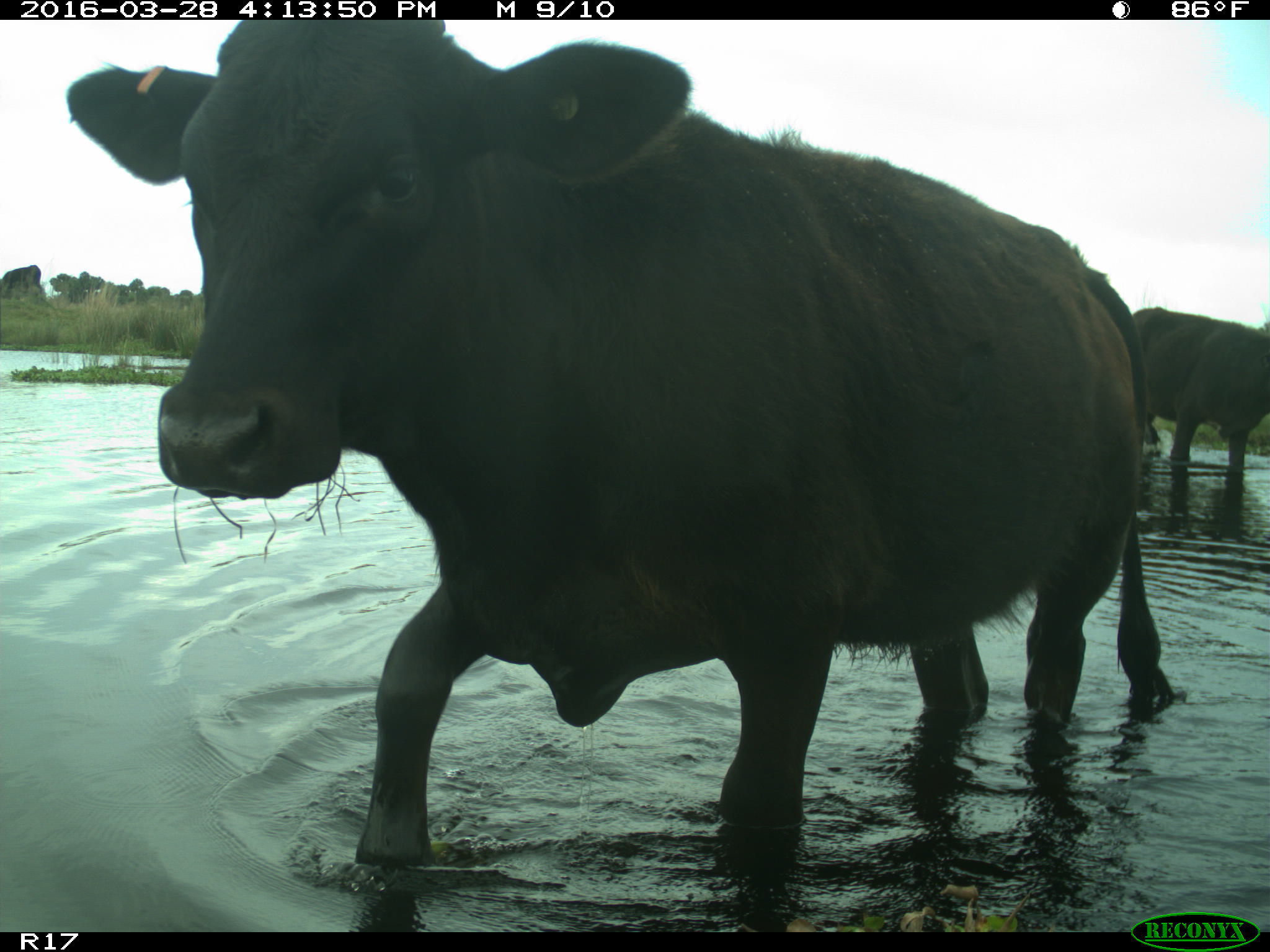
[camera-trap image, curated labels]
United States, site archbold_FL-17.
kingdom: Animalia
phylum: Chordata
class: Mammalia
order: Artiodactyla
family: Bovidae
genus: Bos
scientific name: Bos taurus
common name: domestic cow